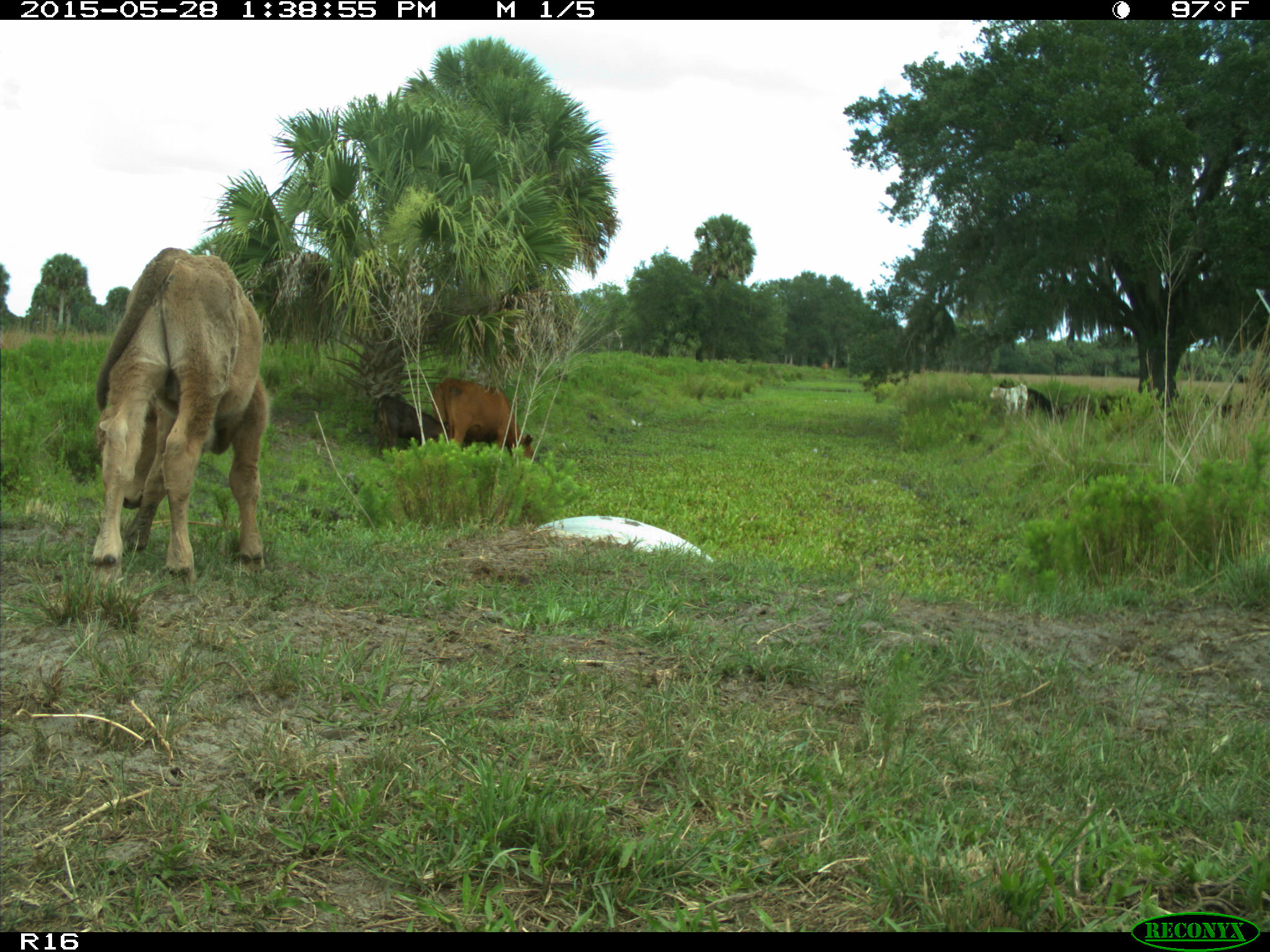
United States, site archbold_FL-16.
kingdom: Animalia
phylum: Chordata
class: Mammalia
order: Artiodactyla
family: Bovidae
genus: Bos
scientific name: Bos taurus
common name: domestic cow